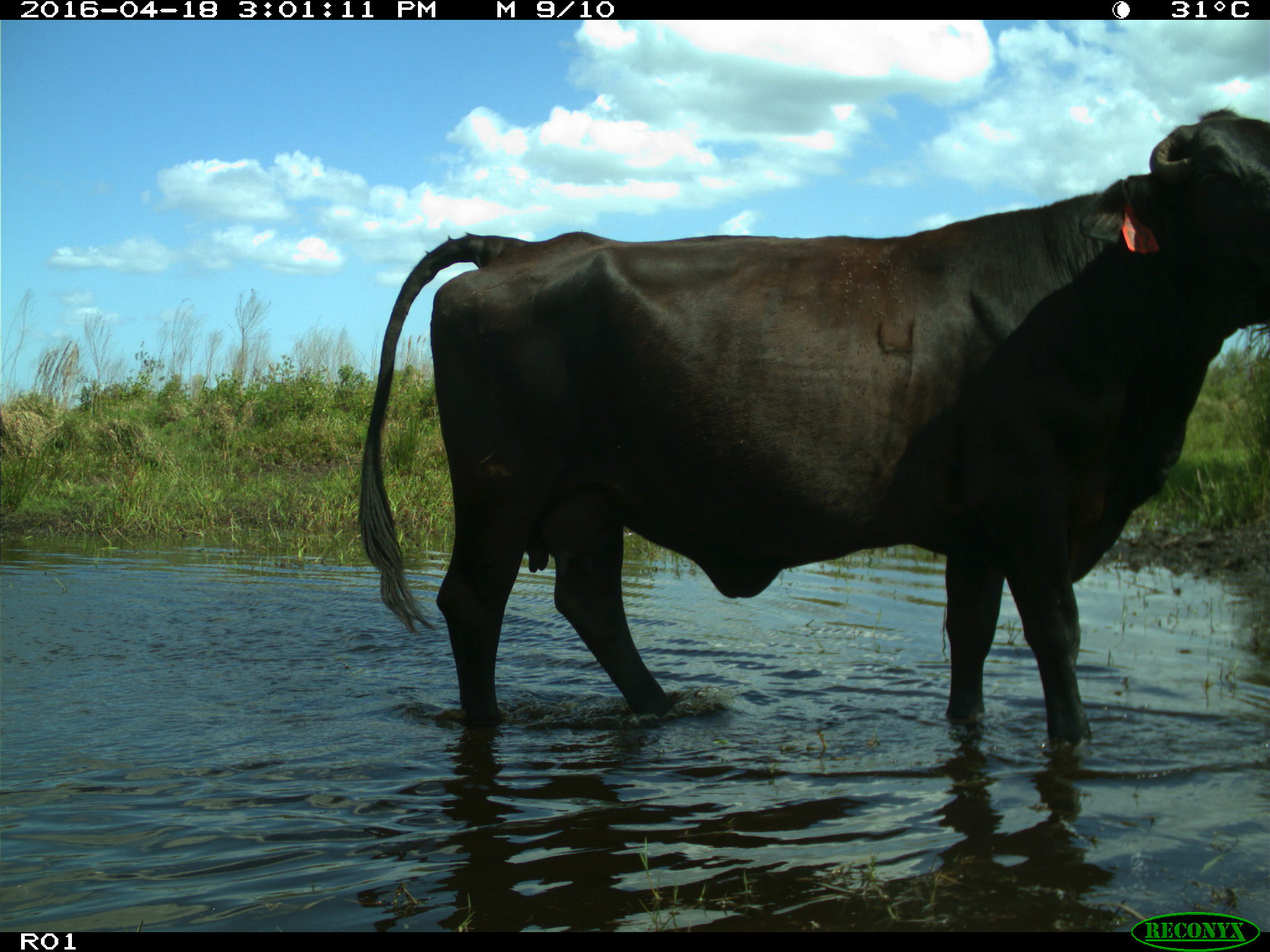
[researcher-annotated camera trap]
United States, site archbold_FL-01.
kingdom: Animalia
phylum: Chordata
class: Mammalia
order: Artiodactyla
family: Bovidae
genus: Bos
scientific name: Bos taurus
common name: domestic cow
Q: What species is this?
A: Bos taurus (domestic cow).